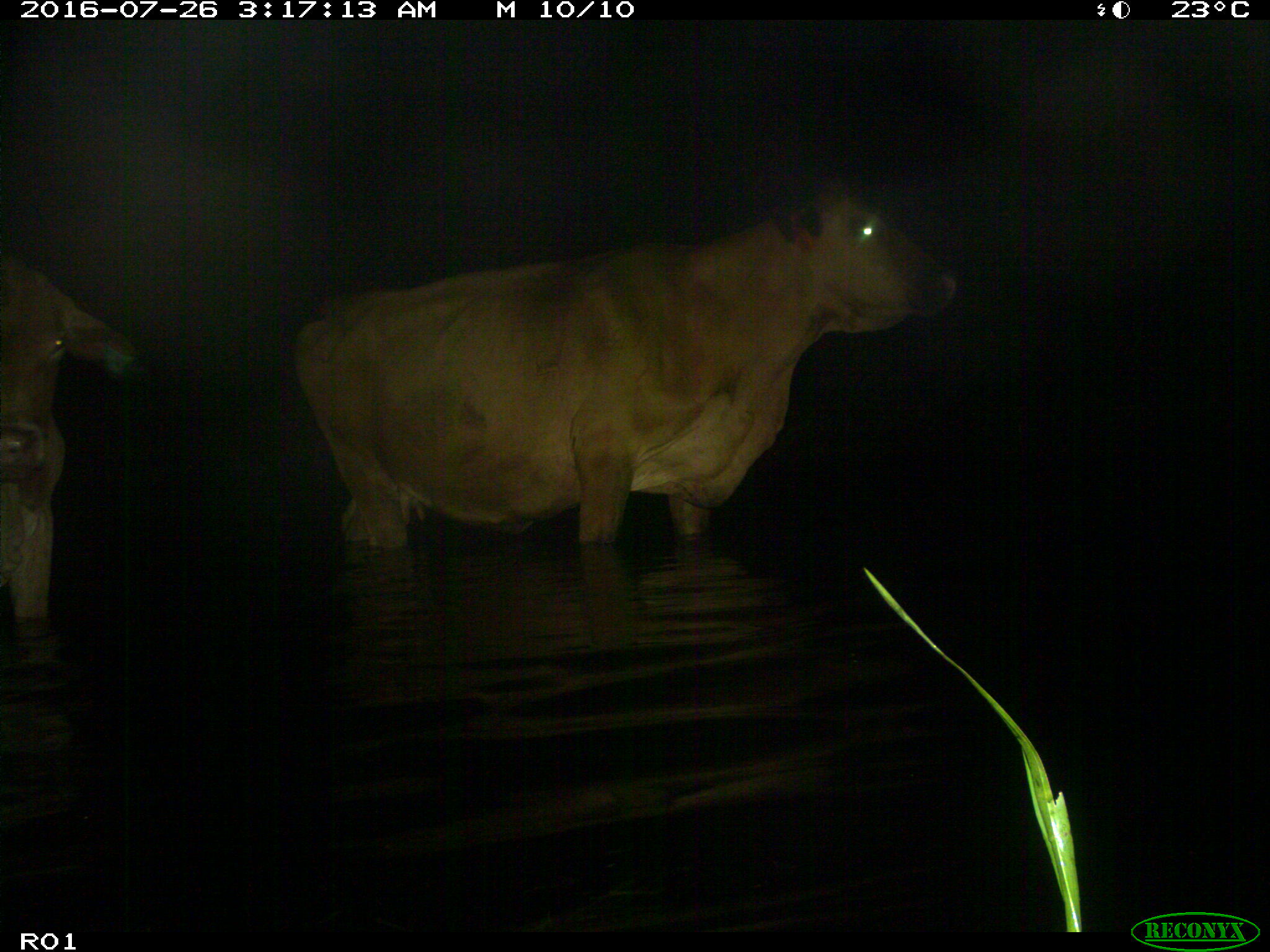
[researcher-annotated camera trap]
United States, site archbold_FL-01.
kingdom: Animalia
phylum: Chordata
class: Mammalia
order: Artiodactyla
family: Bovidae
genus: Bos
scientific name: Bos taurus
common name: domestic cow